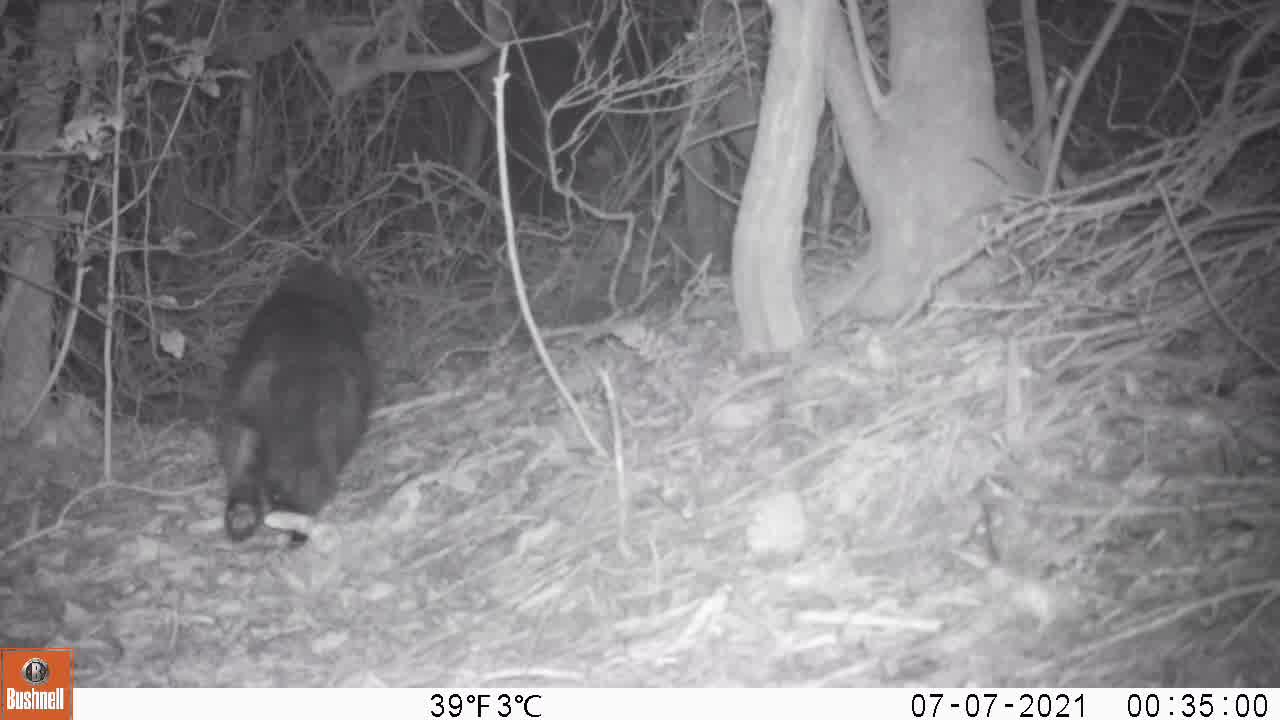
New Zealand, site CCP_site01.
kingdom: Animalia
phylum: Chordata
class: Mammalia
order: Carnivora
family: Felidae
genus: Felis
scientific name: Felis catus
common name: domestic cat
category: cat